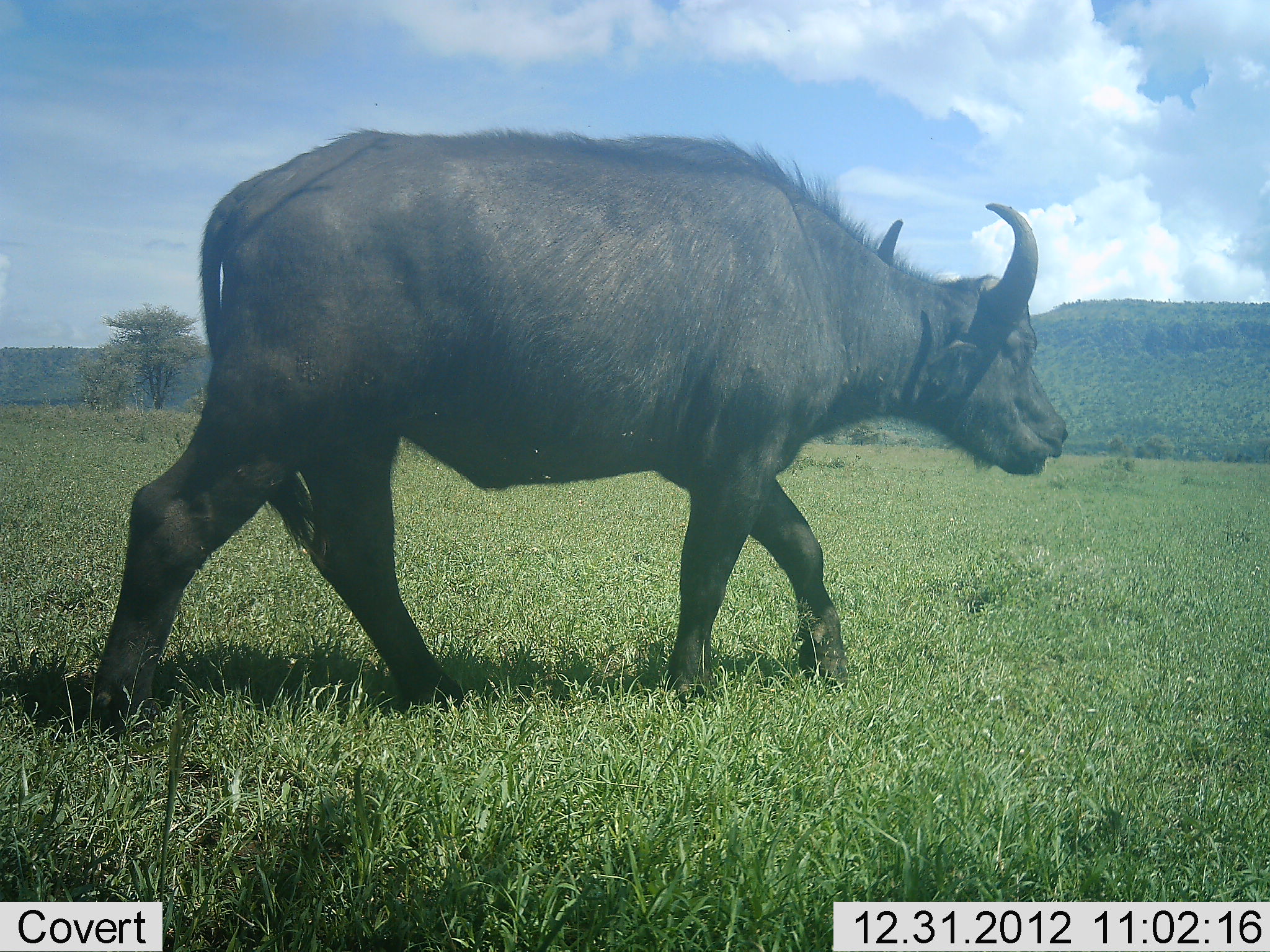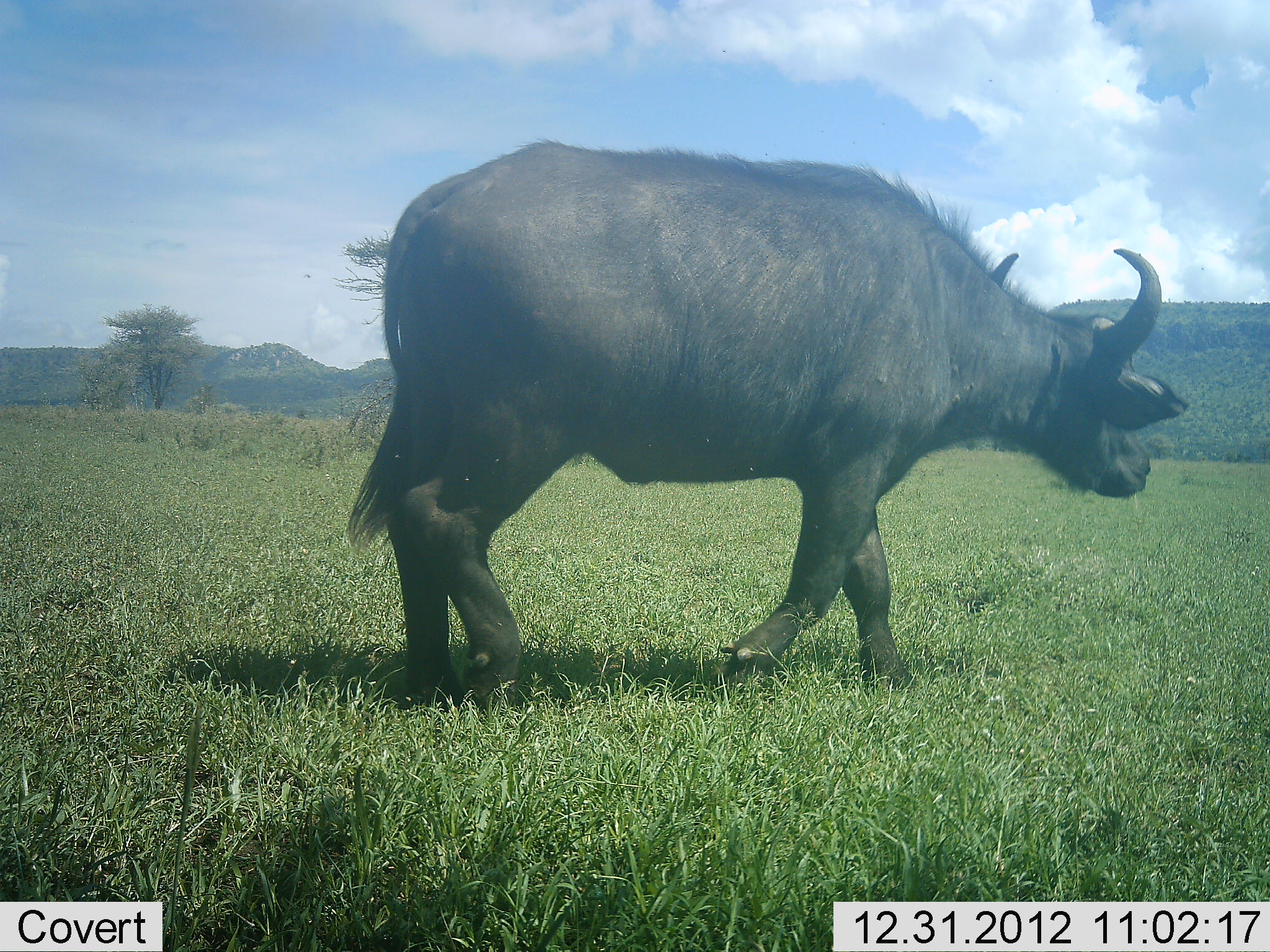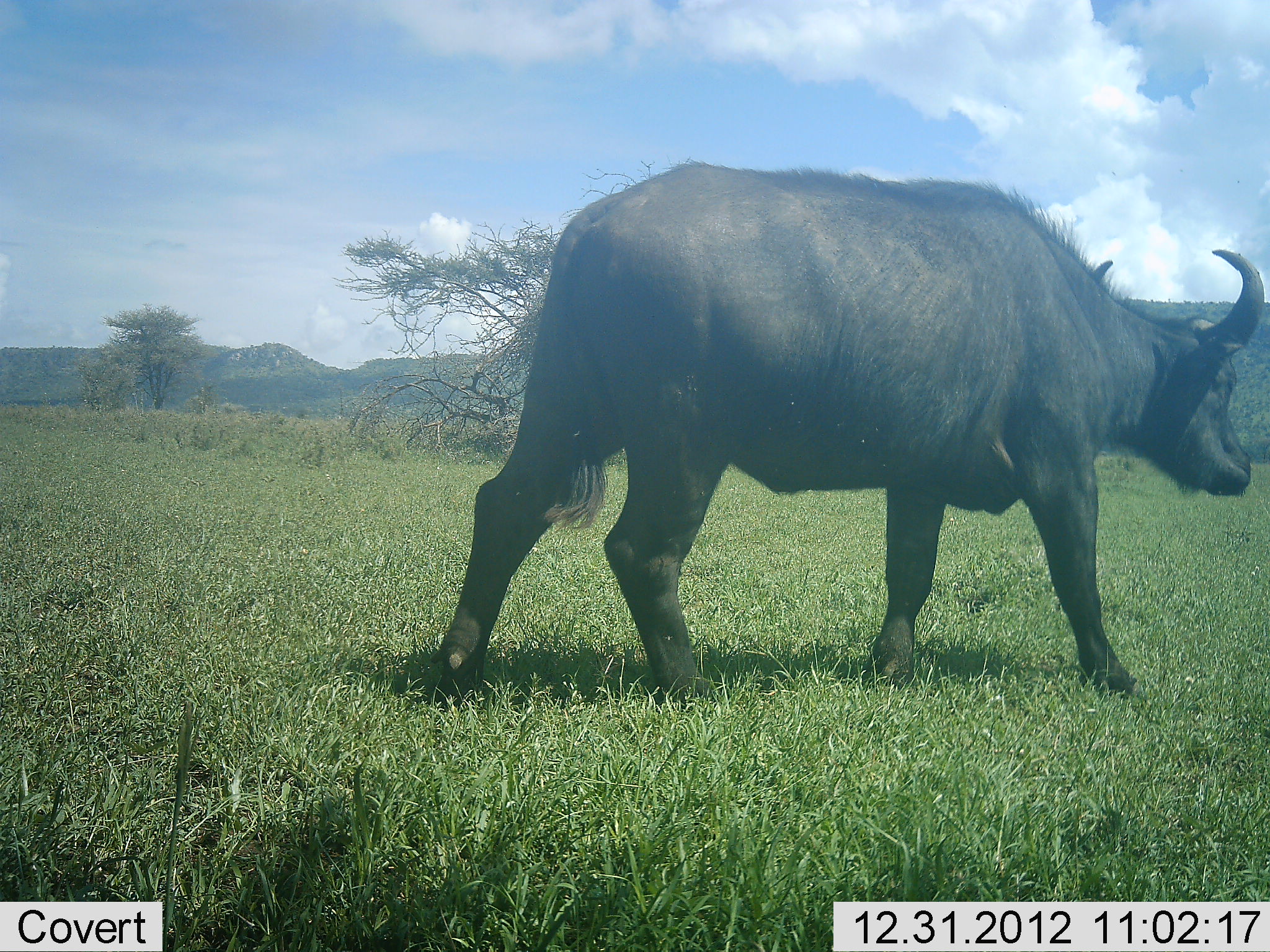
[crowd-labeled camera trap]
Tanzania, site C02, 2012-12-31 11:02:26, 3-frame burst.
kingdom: Animalia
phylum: Chordata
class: Mammalia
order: Artiodactyla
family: Bovidae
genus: Syncerus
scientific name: Syncerus caffer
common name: cape buffalo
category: buffalo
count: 1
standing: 5%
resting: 0%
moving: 90%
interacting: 0%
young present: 0%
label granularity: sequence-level